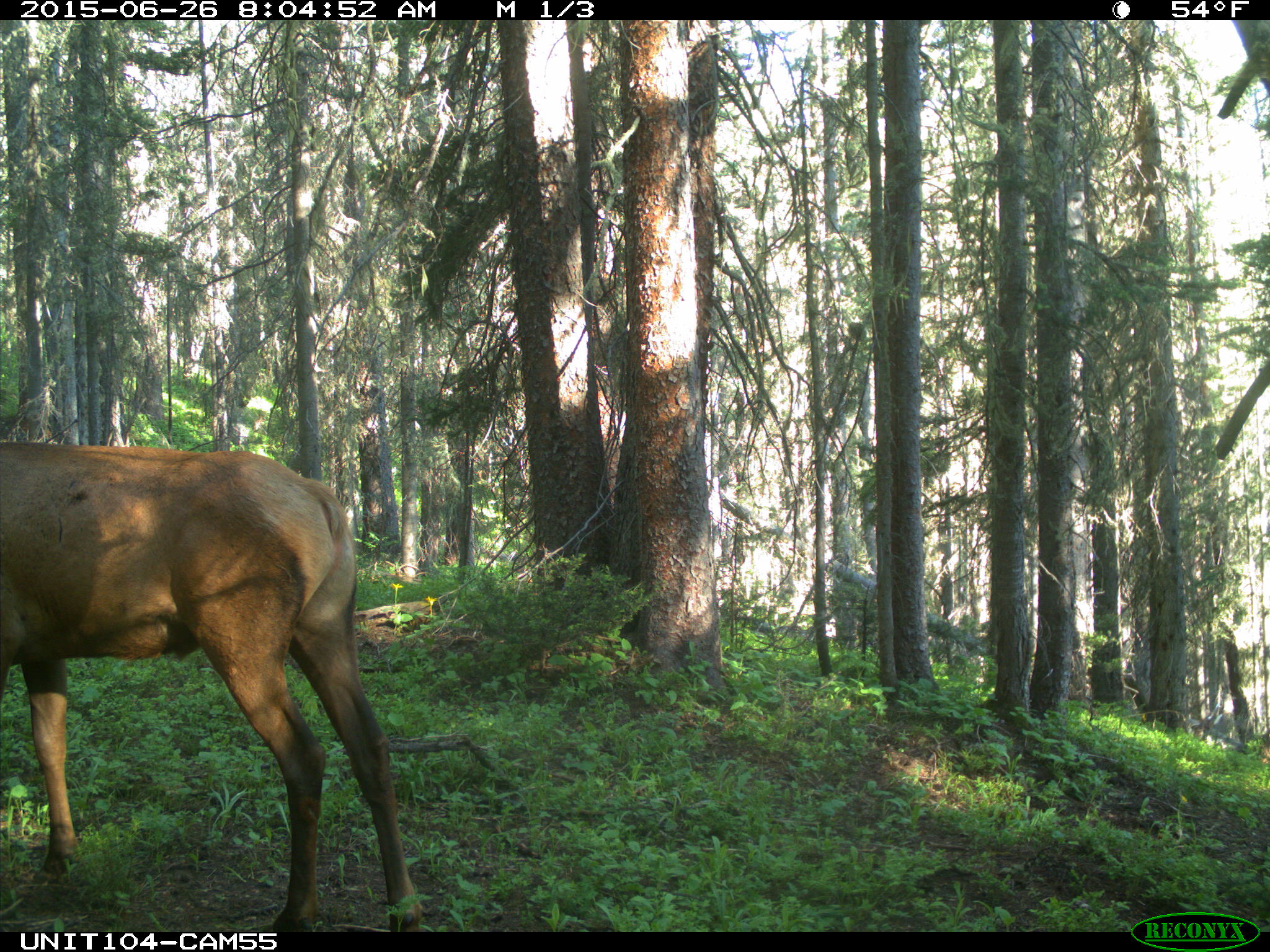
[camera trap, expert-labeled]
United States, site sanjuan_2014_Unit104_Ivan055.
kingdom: Animalia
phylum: Chordata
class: Mammalia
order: Artiodactyla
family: Cervidae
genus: Cervus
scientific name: Cervus elaphus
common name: red deer